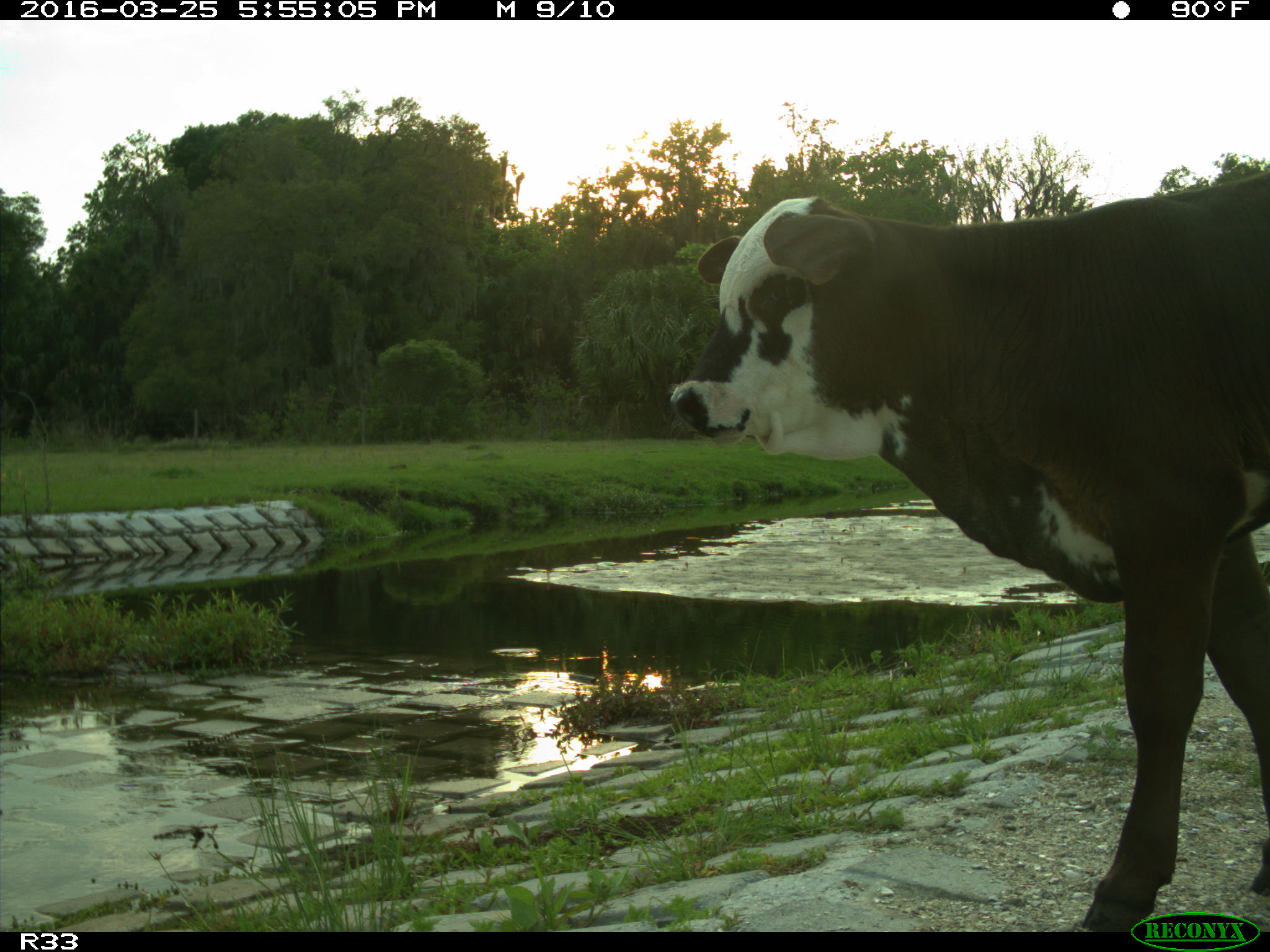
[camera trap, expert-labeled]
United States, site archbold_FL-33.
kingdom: Animalia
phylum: Chordata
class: Mammalia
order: Artiodactyla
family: Bovidae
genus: Bos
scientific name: Bos taurus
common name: domestic cow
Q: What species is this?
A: Bos taurus (domestic cow).